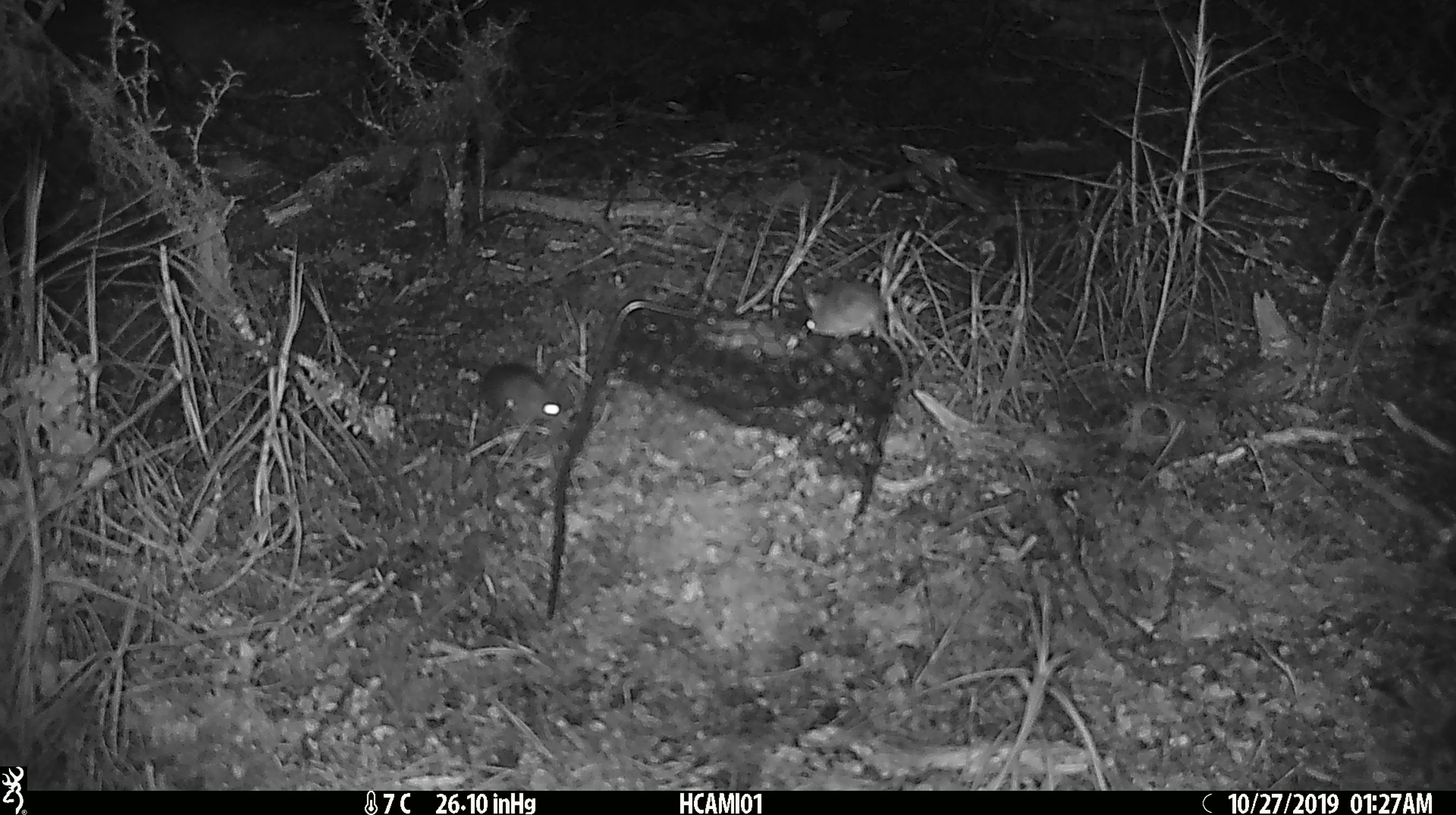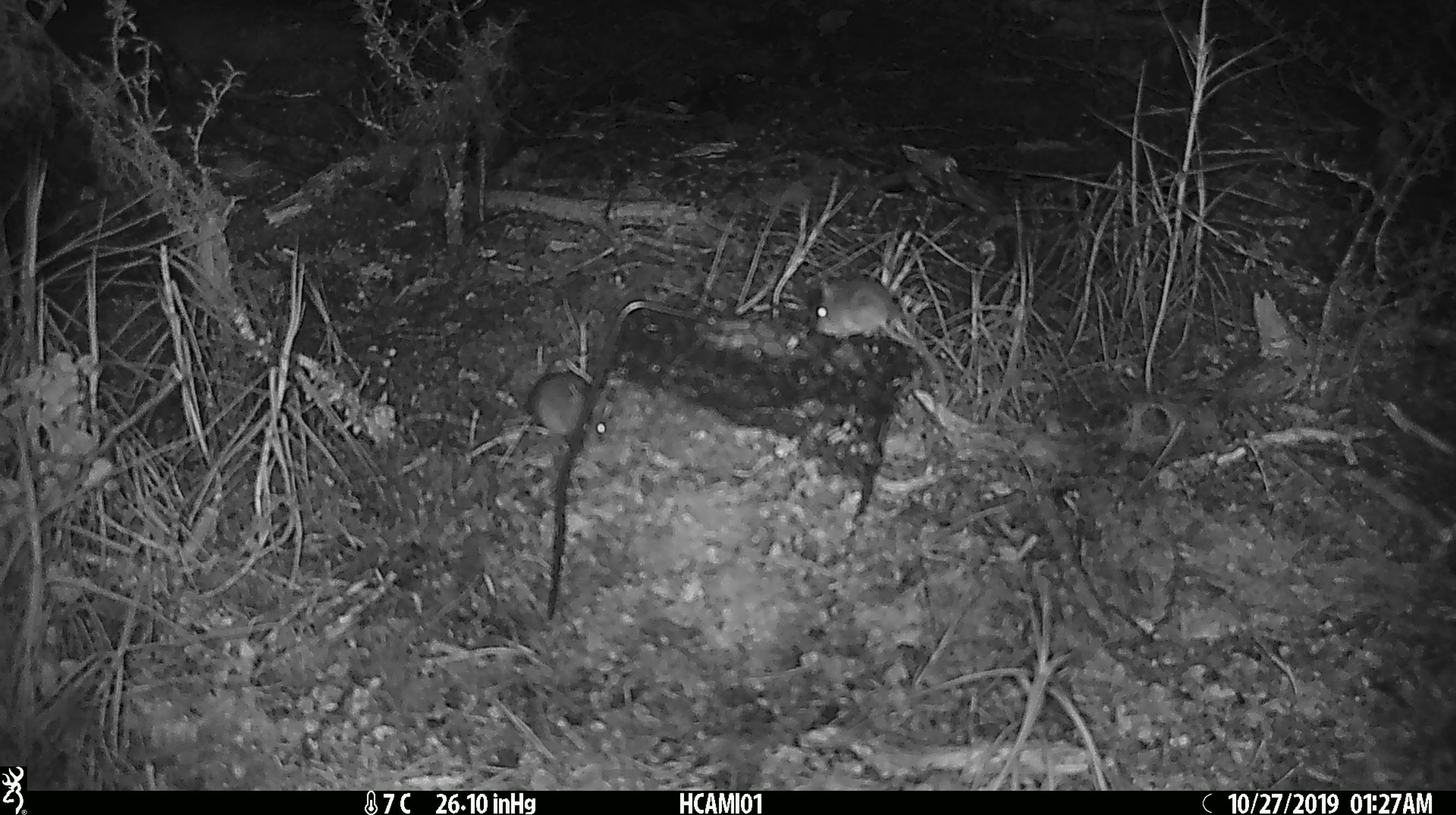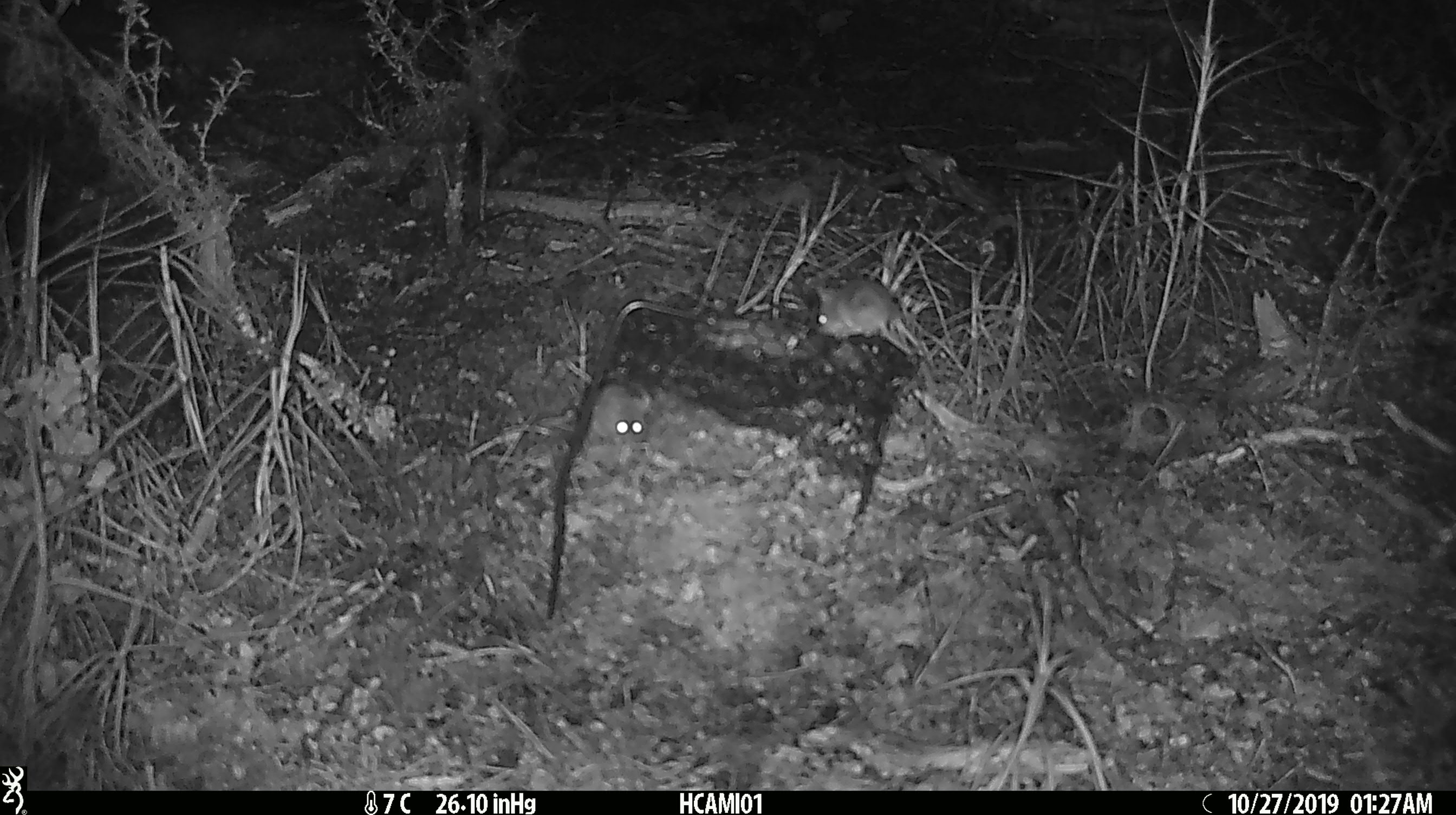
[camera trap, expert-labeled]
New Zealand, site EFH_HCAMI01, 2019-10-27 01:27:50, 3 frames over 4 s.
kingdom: Animalia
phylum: Chordata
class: Mammalia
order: Rodentia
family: Muridae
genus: Mus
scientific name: Mus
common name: mouse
Mouse (Mus).